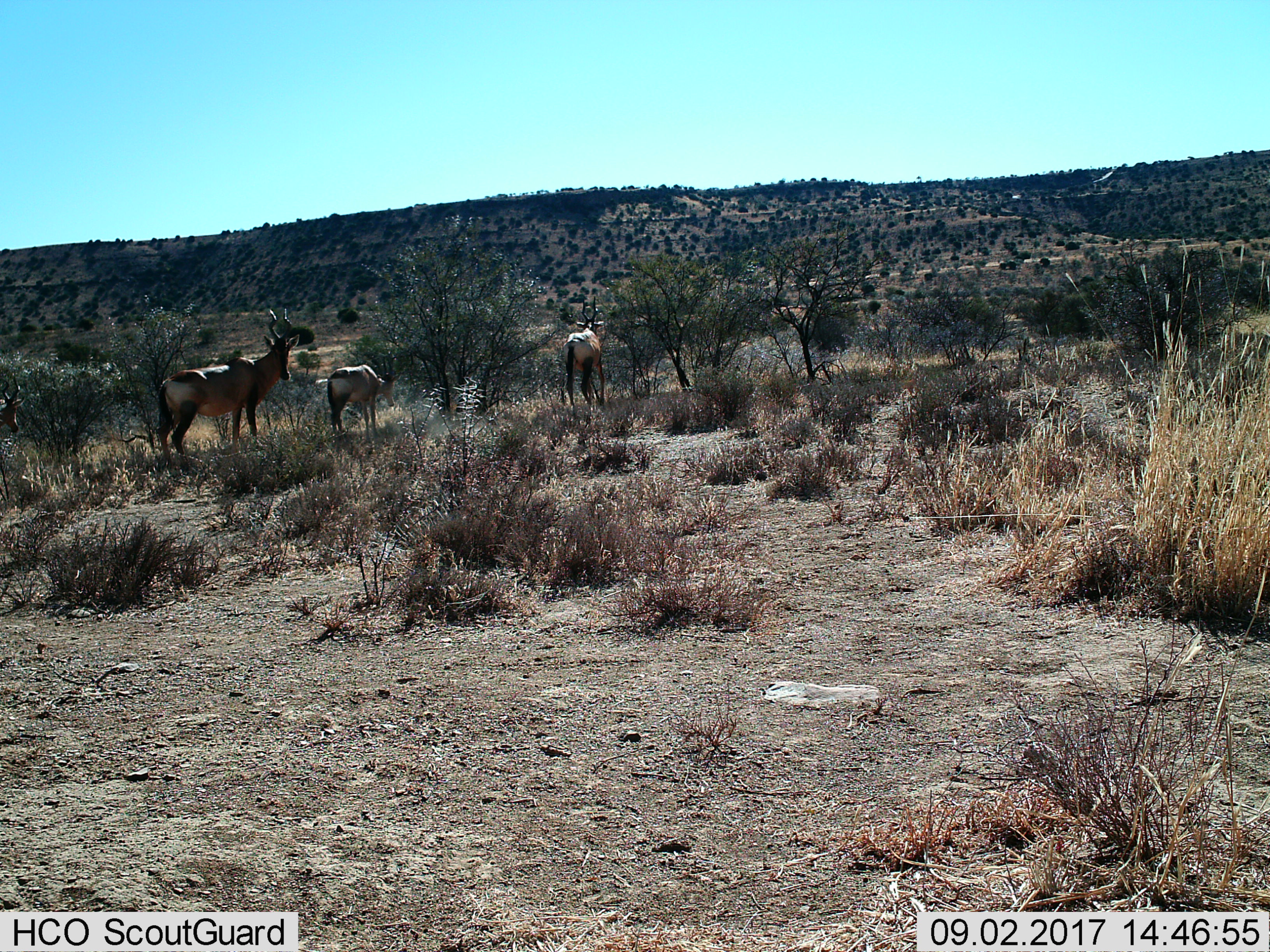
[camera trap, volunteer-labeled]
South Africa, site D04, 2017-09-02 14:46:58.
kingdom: Animalia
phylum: Chordata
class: Mammalia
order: Artiodactyla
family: Bovidae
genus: Alcelaphus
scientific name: Alcelaphus buselaphus caama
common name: red hartebeest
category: hartebeestred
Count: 4.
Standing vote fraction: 100%.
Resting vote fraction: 0%.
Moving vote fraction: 33%.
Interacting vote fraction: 0%.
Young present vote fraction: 17%.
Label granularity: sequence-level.